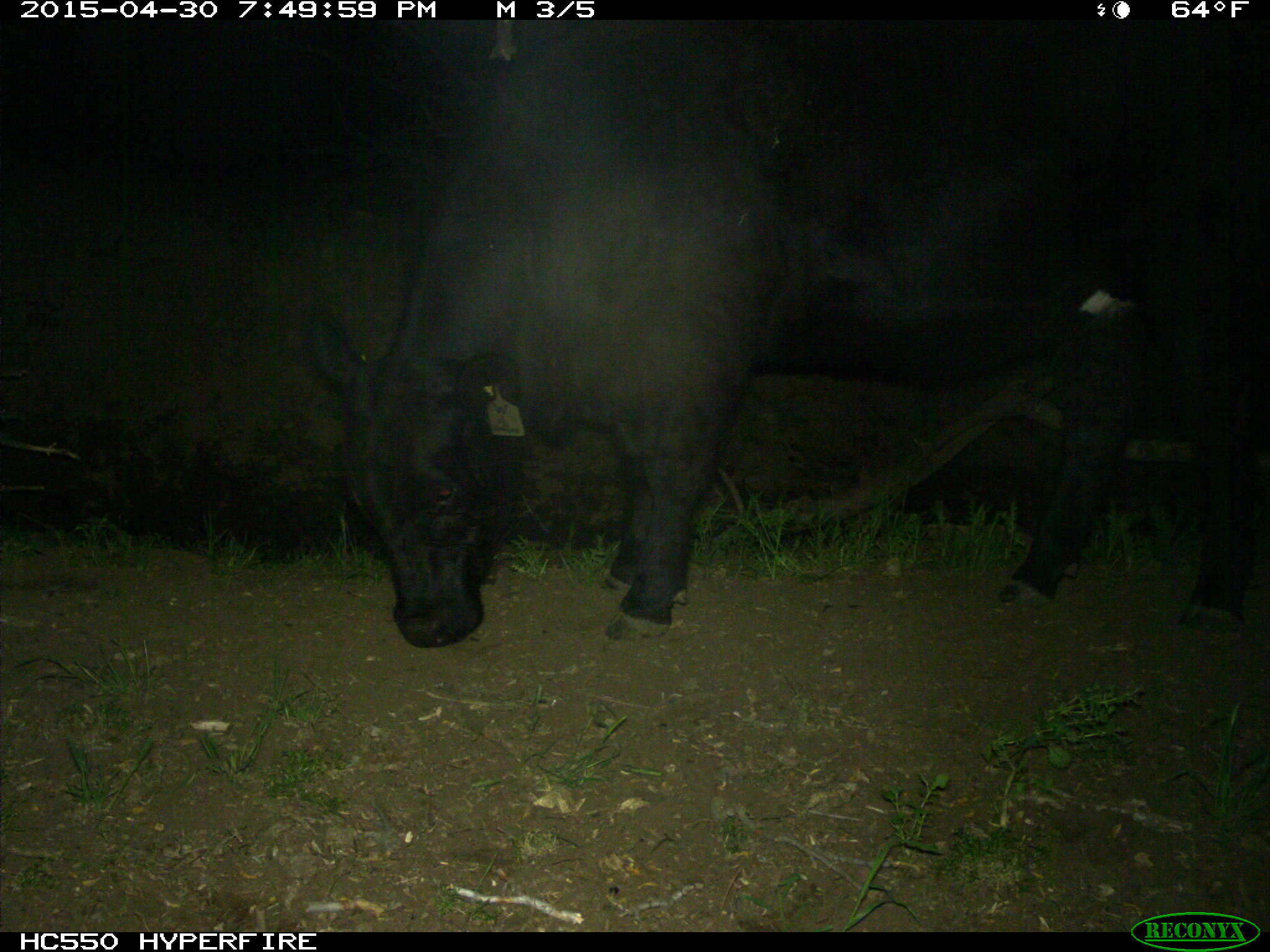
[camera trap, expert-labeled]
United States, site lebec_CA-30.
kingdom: Animalia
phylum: Chordata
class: Mammalia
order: Artiodactyla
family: Bovidae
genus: Bos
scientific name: Bos taurus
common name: domestic cow